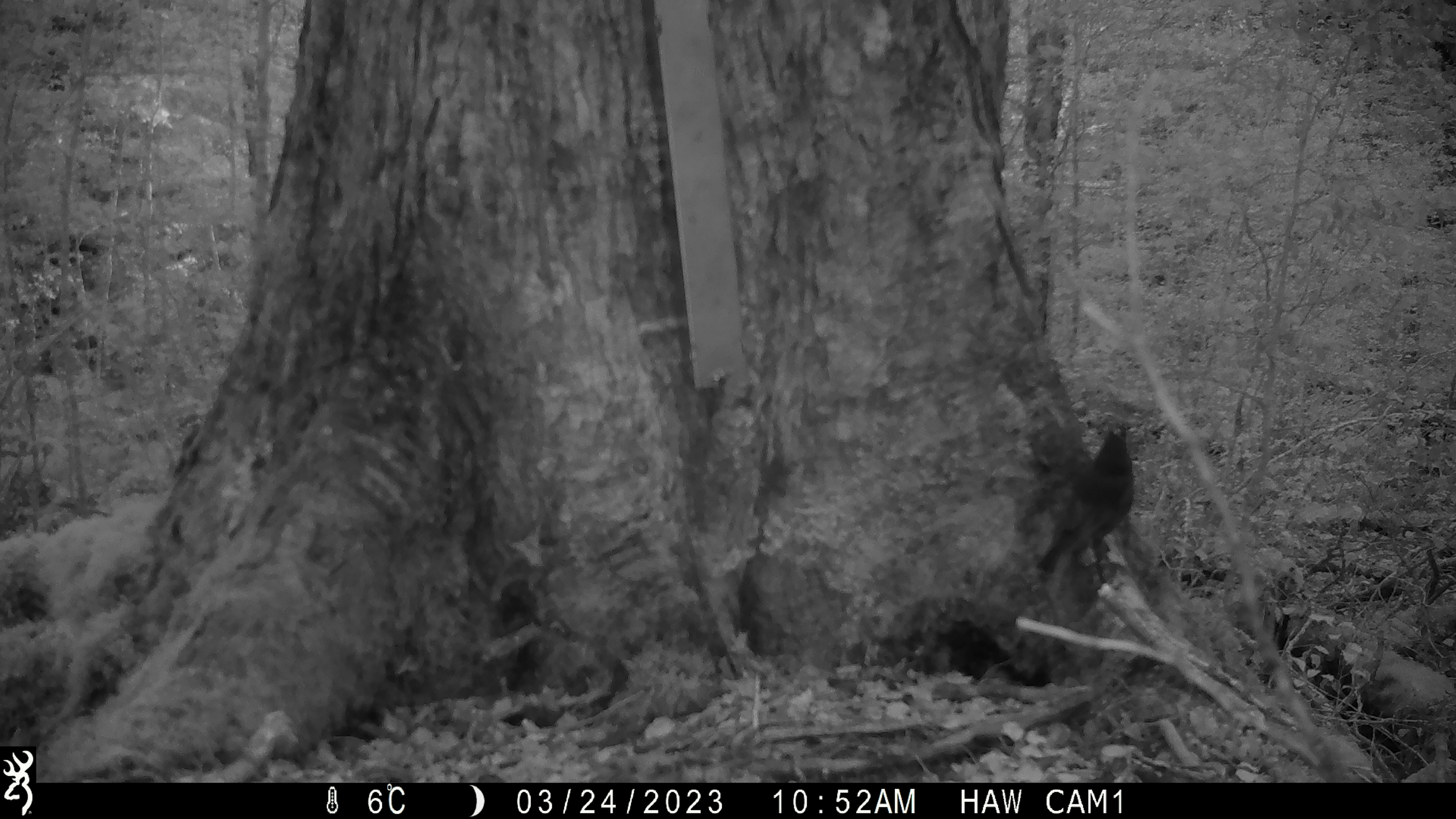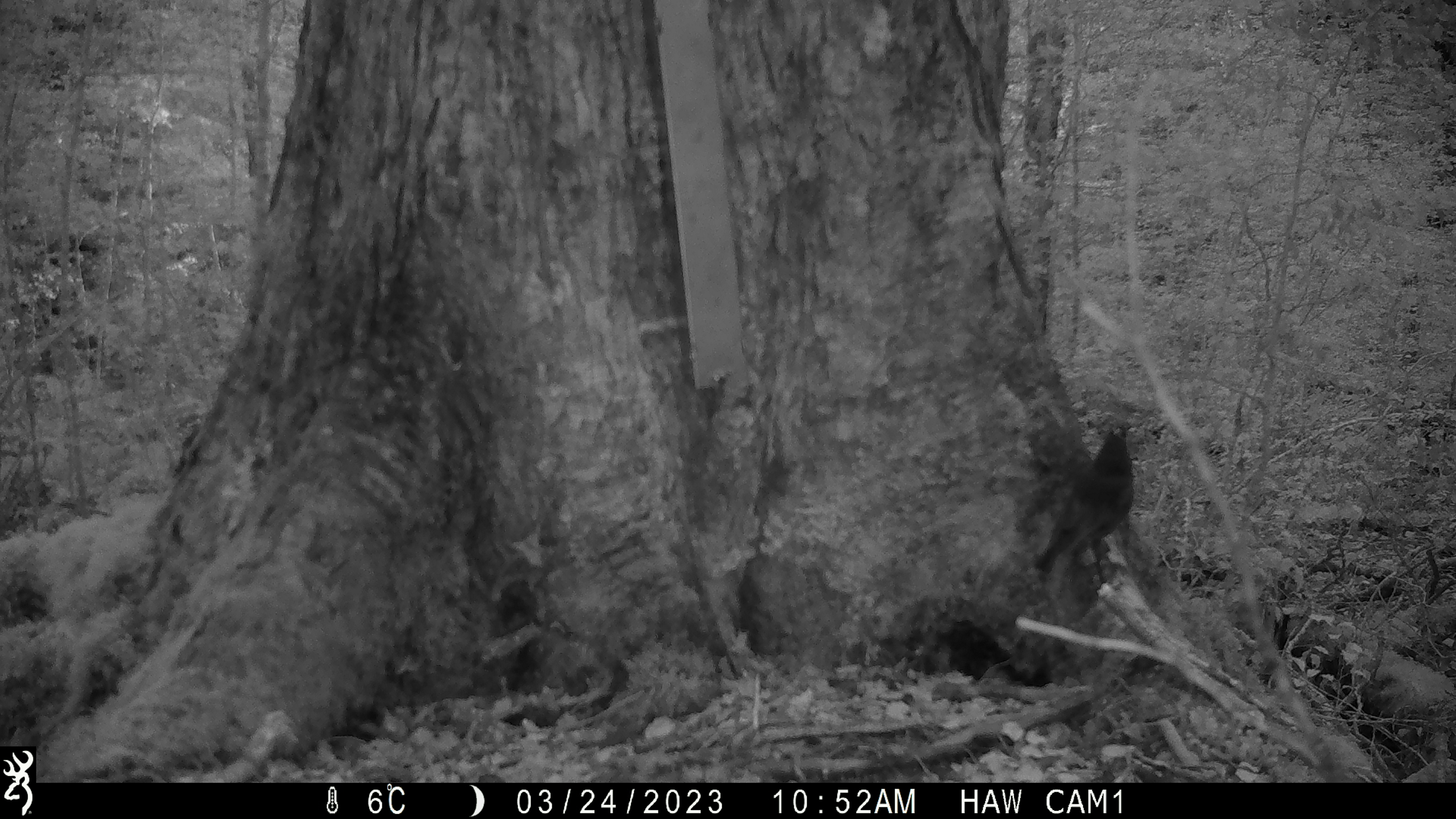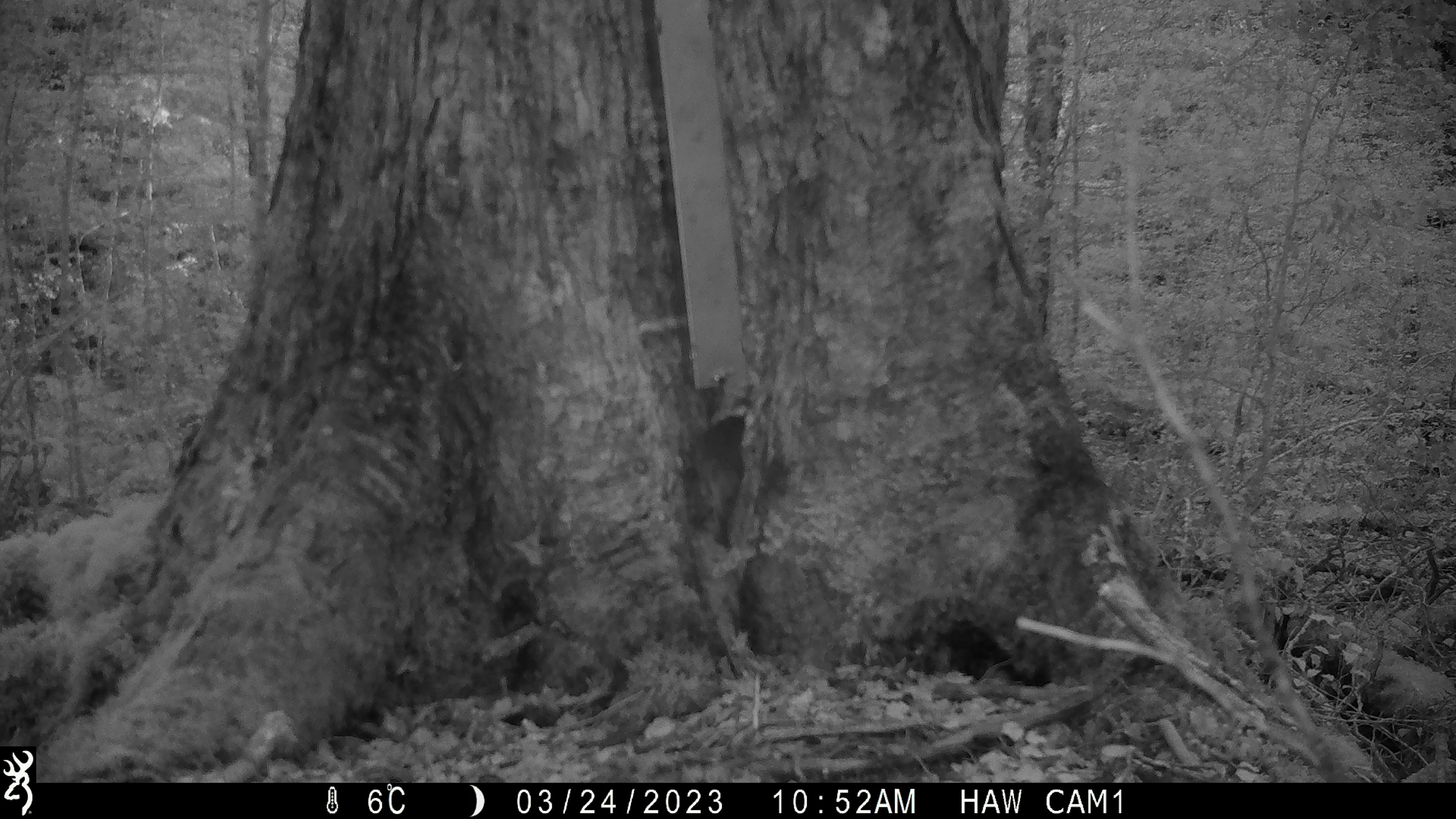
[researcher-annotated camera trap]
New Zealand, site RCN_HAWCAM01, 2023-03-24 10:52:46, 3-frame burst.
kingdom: Animalia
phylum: Chordata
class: Aves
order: Passeriformes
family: Petroicidae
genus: Petroica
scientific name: Petroica australis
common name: new zealand robin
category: robin